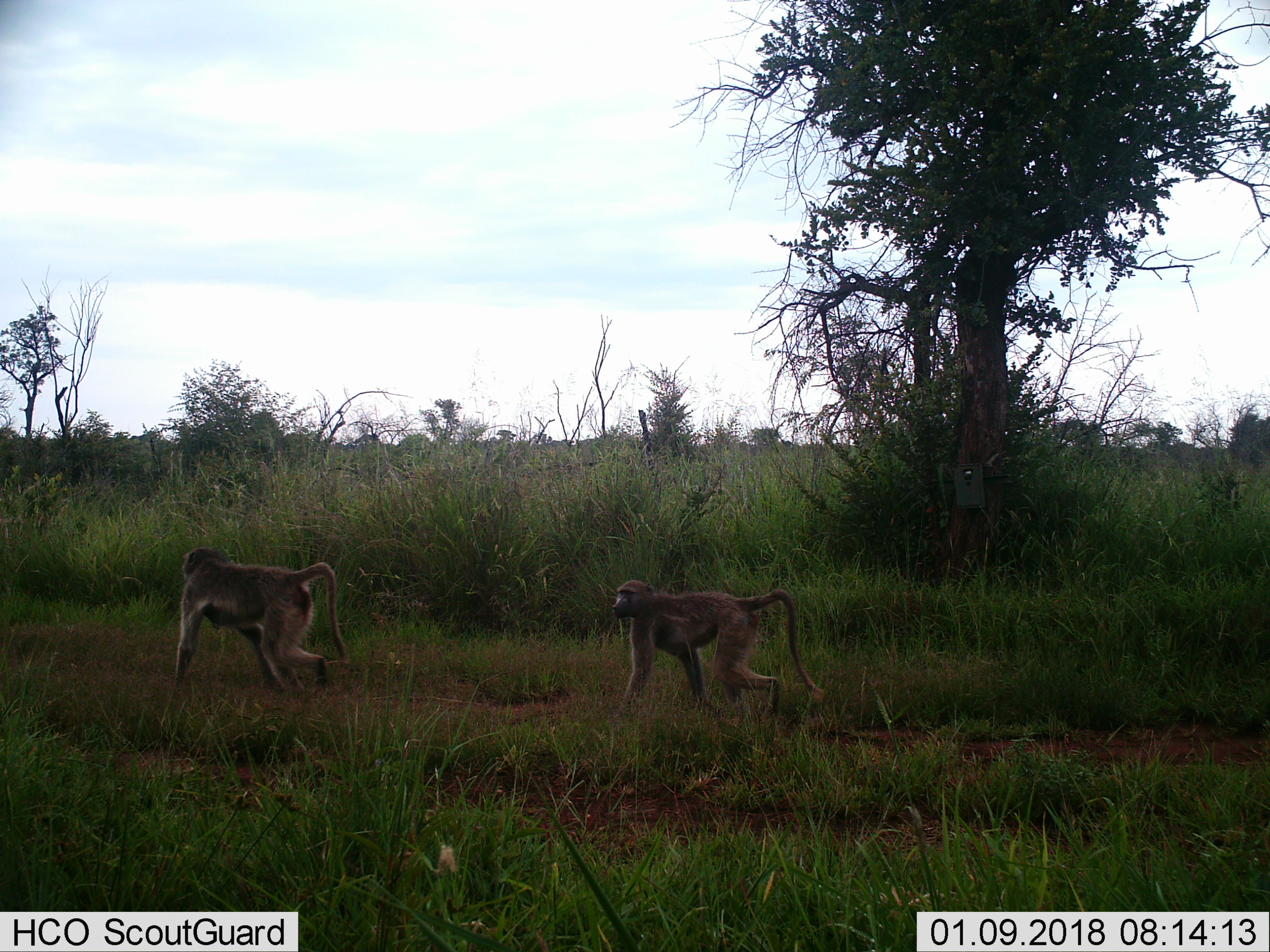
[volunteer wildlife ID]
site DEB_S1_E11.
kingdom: Animalia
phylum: Chordata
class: Mammalia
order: Primates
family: Cercopithecidae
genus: Papio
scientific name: Papio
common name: baboon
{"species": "baboon (Papio)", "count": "2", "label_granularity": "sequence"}